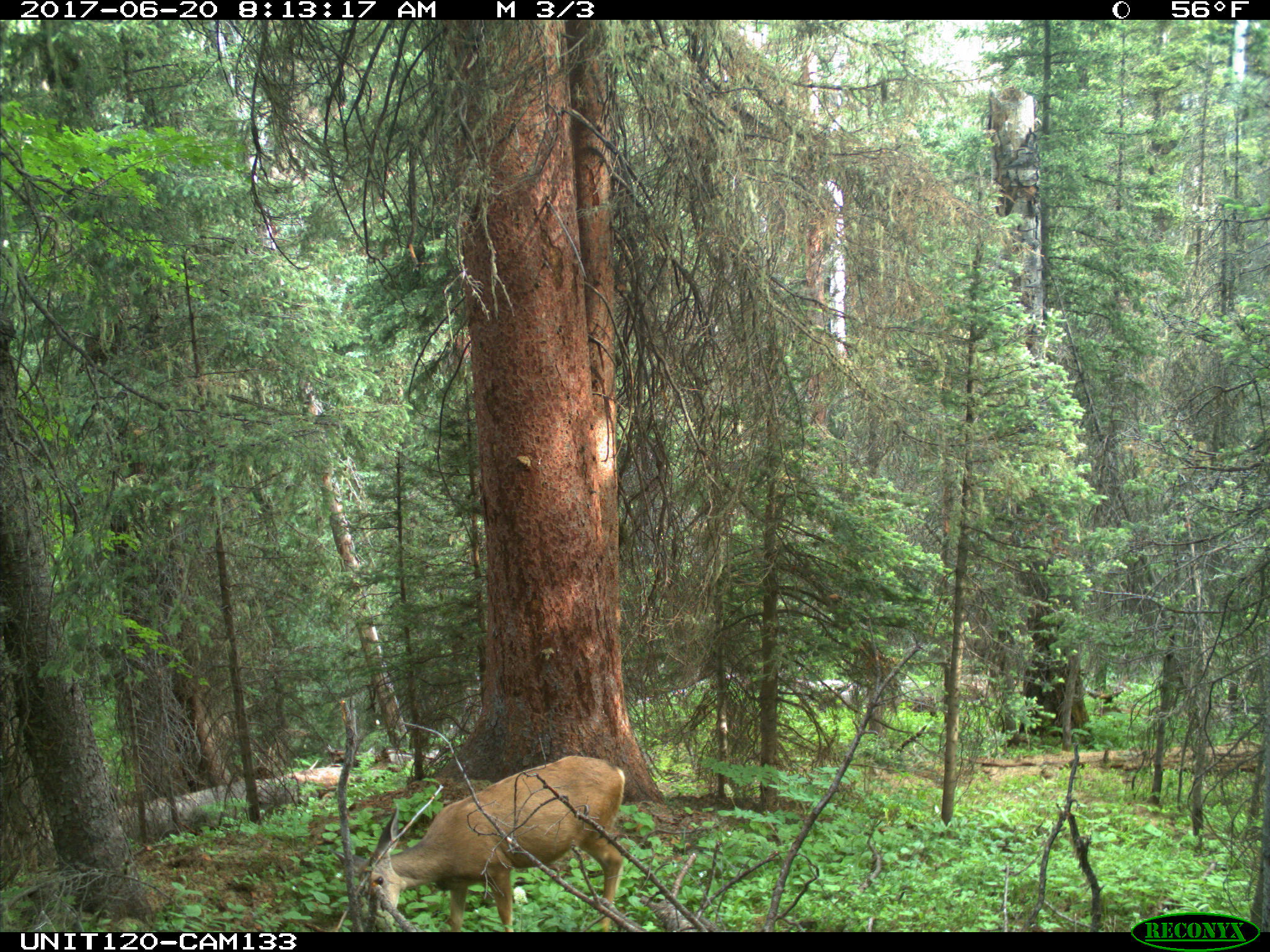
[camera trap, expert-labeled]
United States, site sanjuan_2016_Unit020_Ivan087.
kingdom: Animalia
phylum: Chordata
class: Mammalia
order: Artiodactyla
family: Cervidae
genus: Odocoileus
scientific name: Odocoileus hemionus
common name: mule deer